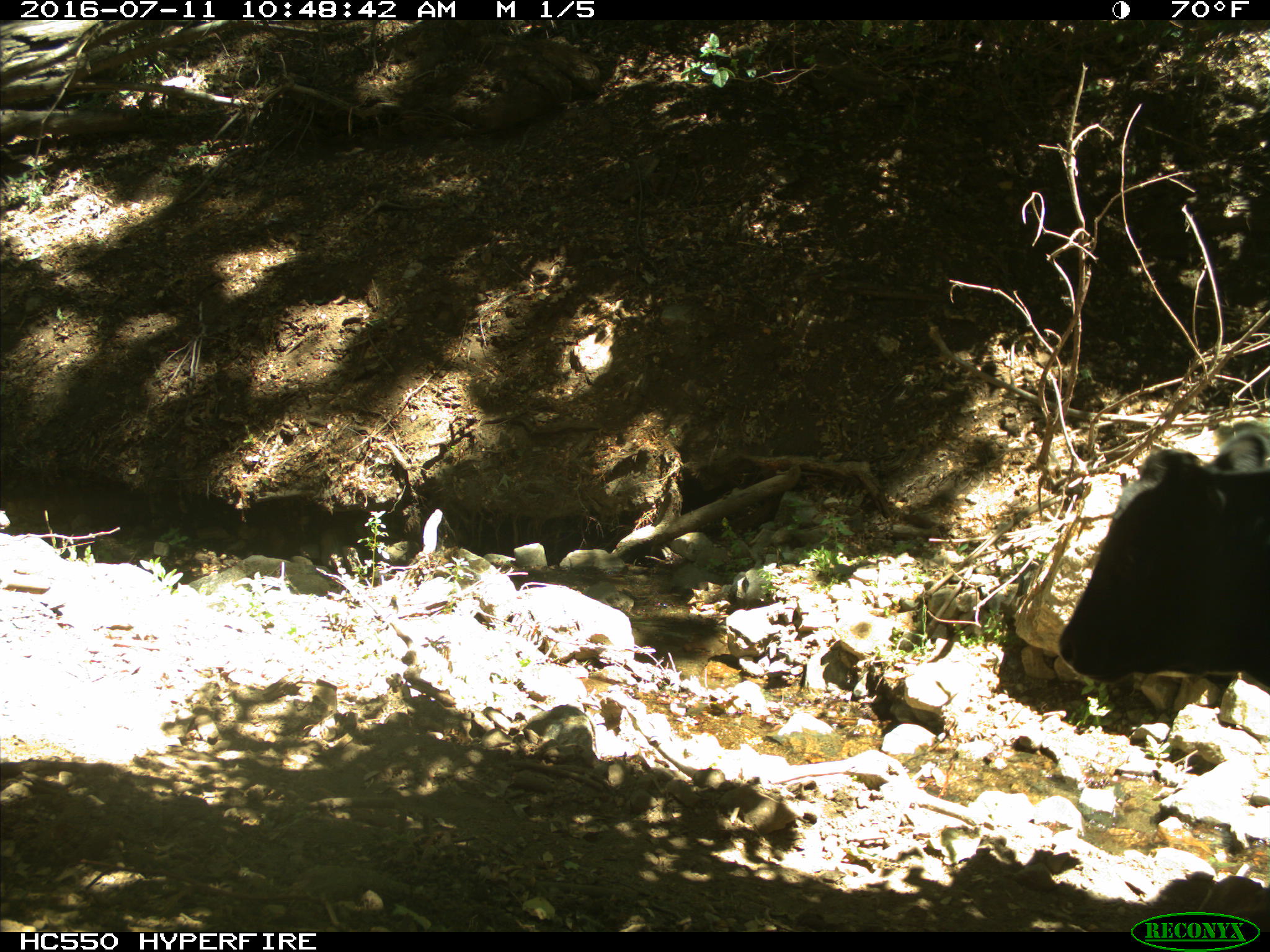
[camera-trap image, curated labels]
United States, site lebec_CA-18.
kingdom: Animalia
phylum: Chordata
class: Mammalia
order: Artiodactyla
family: Bovidae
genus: Bos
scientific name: Bos taurus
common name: domestic cow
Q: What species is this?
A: Bos taurus (domestic cow).